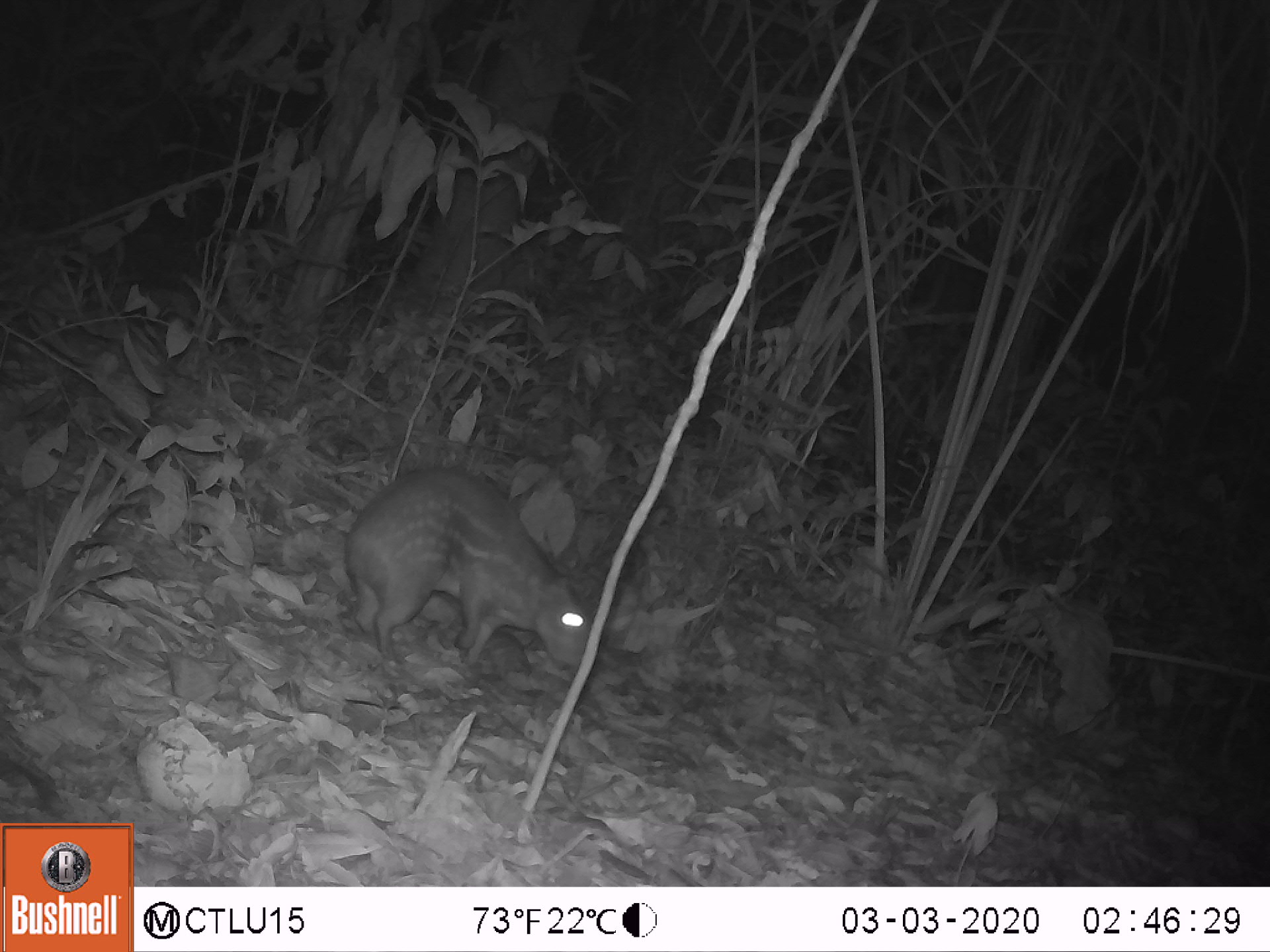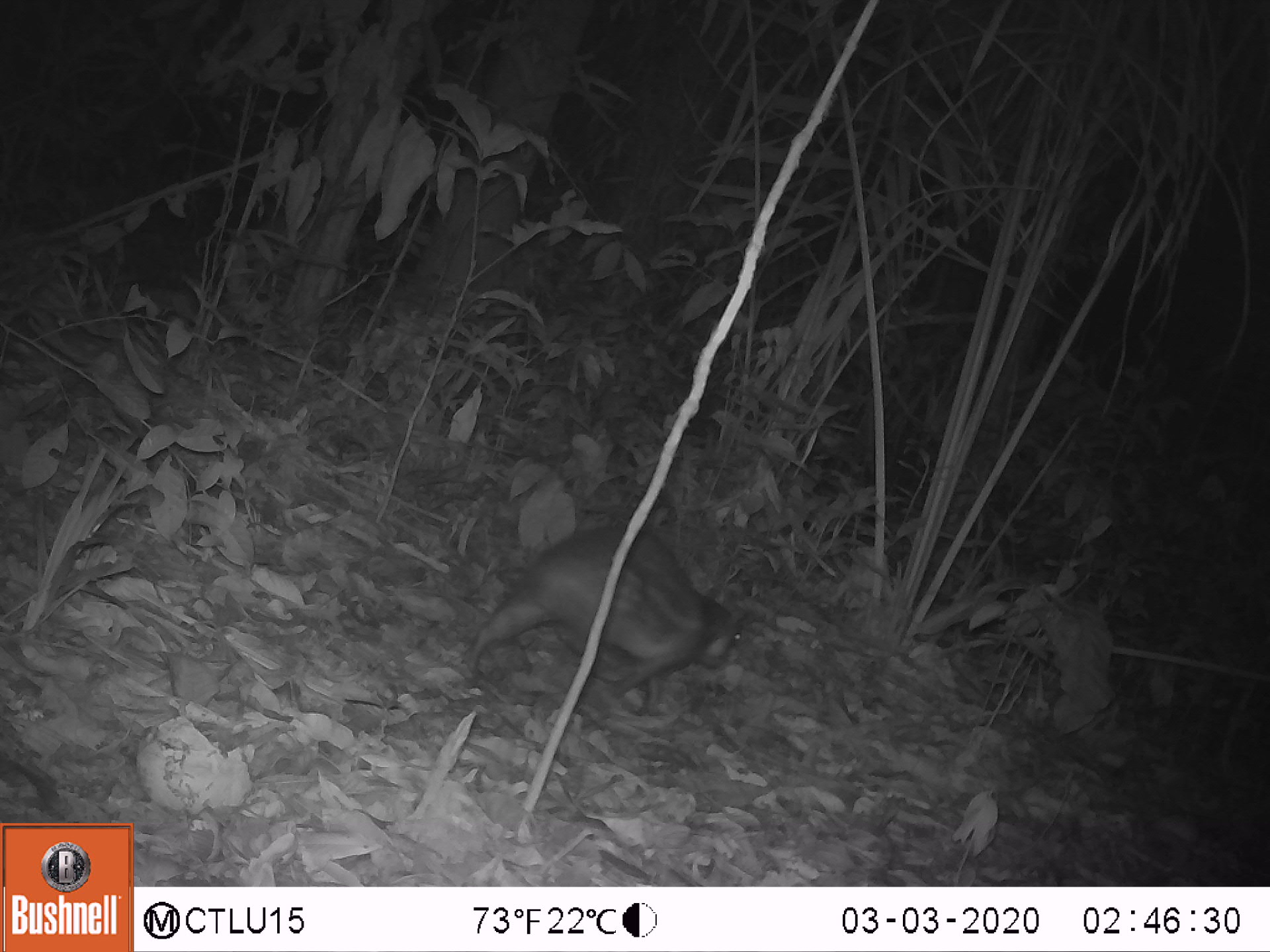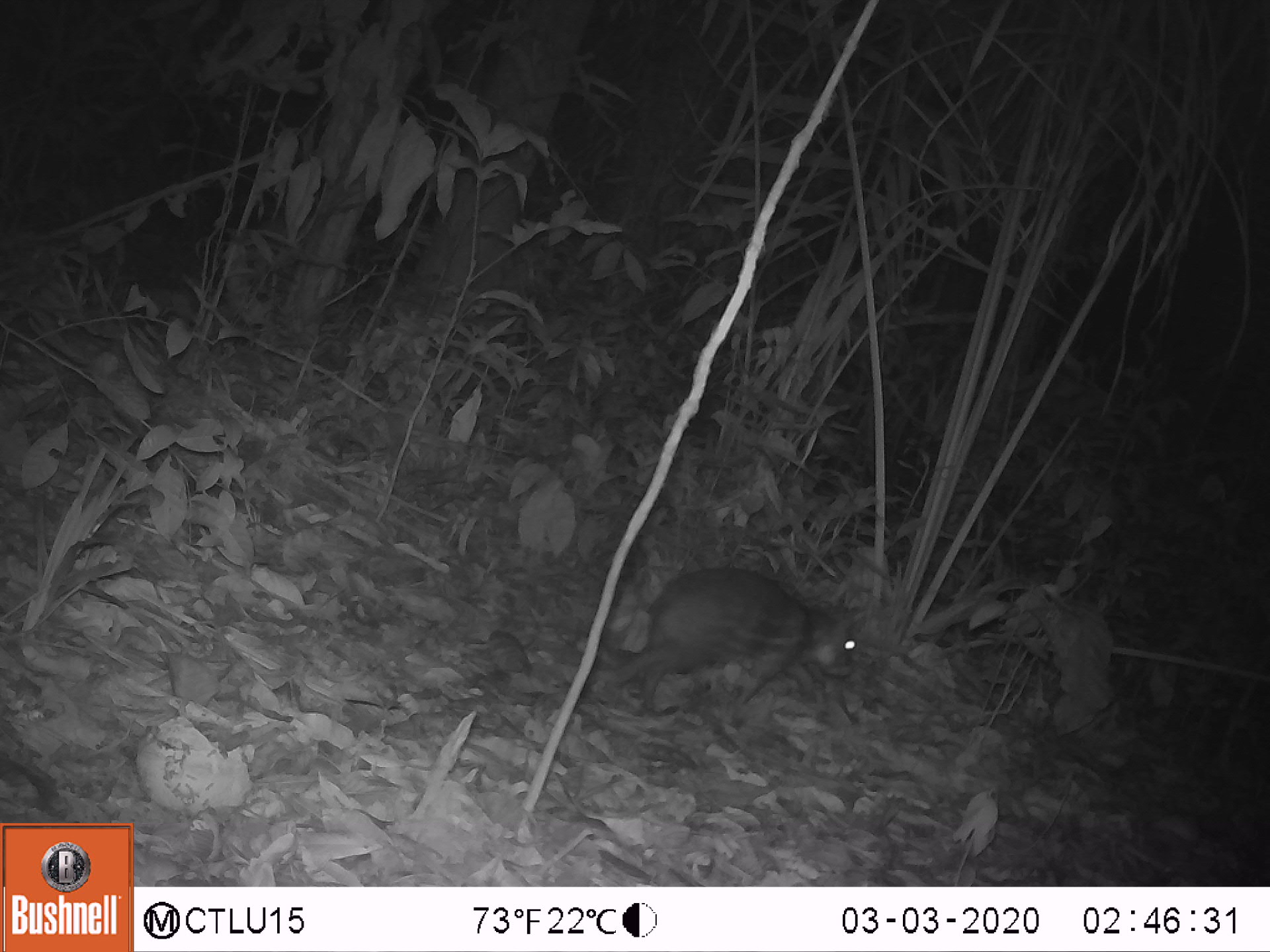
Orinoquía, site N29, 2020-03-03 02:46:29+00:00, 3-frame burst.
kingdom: Animalia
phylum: Chordata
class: Mammalia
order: Rodentia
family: Cuniculidae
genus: Cuniculus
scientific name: Cuniculus paca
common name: spotted paca